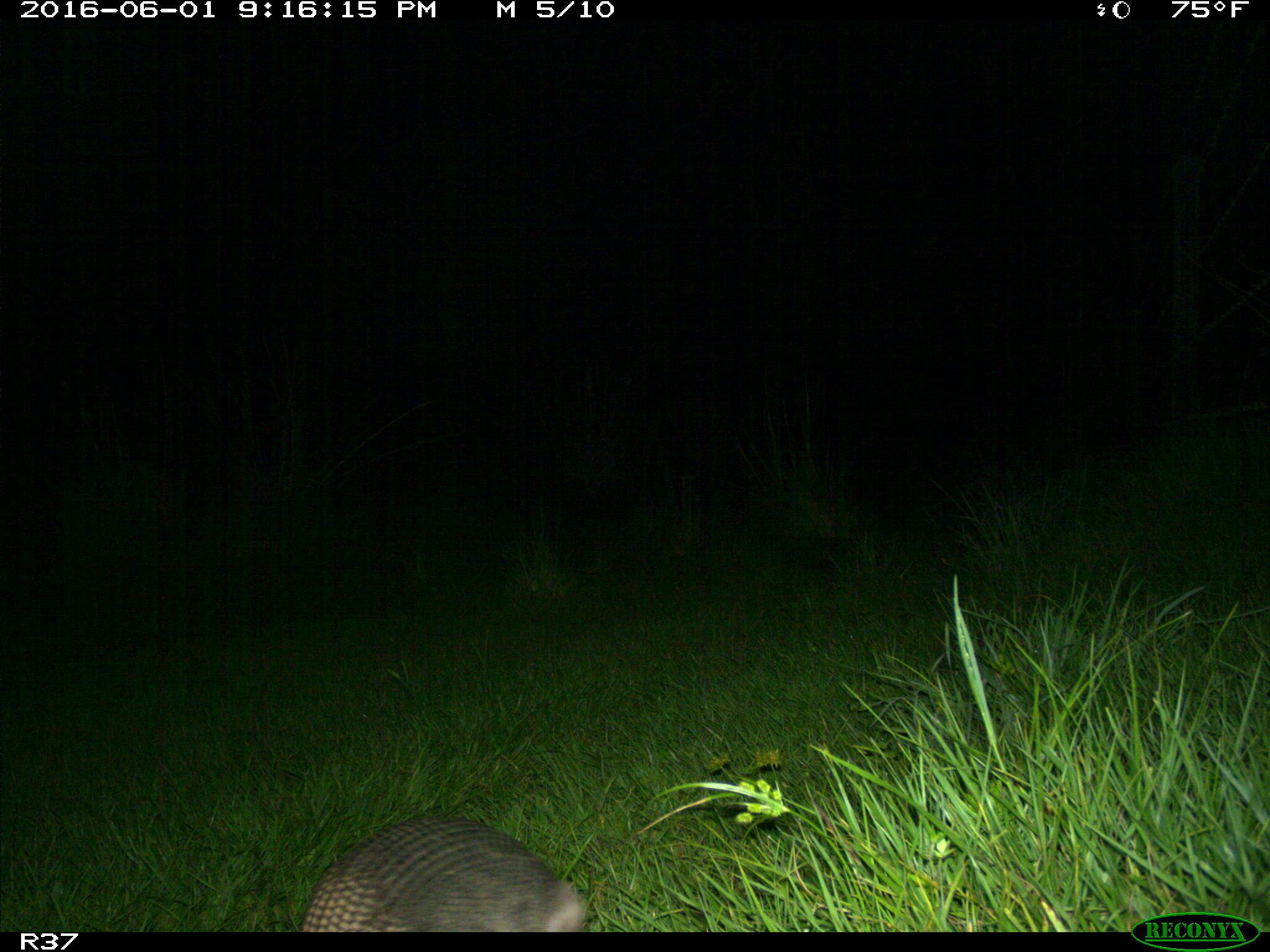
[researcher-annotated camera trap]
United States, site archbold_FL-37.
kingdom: Animalia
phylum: Chordata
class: Mammalia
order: Cingulata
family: Dasypodidae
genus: Dasypus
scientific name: Dasypus novemcinctus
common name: nine-banded armadillo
Dasypus novemcinctus (nine-banded armadillo).